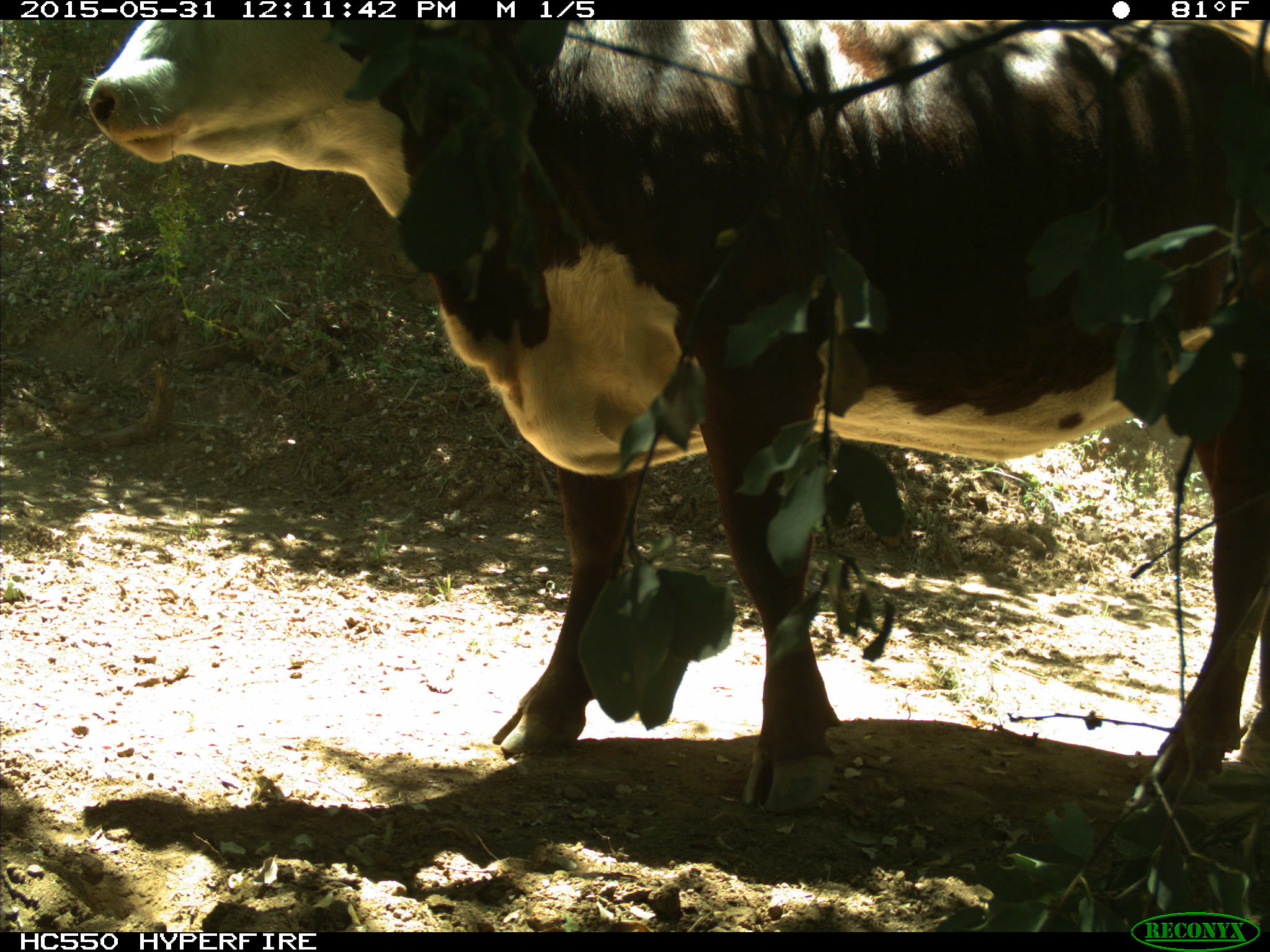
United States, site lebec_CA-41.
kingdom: Animalia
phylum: Chordata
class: Mammalia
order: Artiodactyla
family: Bovidae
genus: Bos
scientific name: Bos taurus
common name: domestic cow